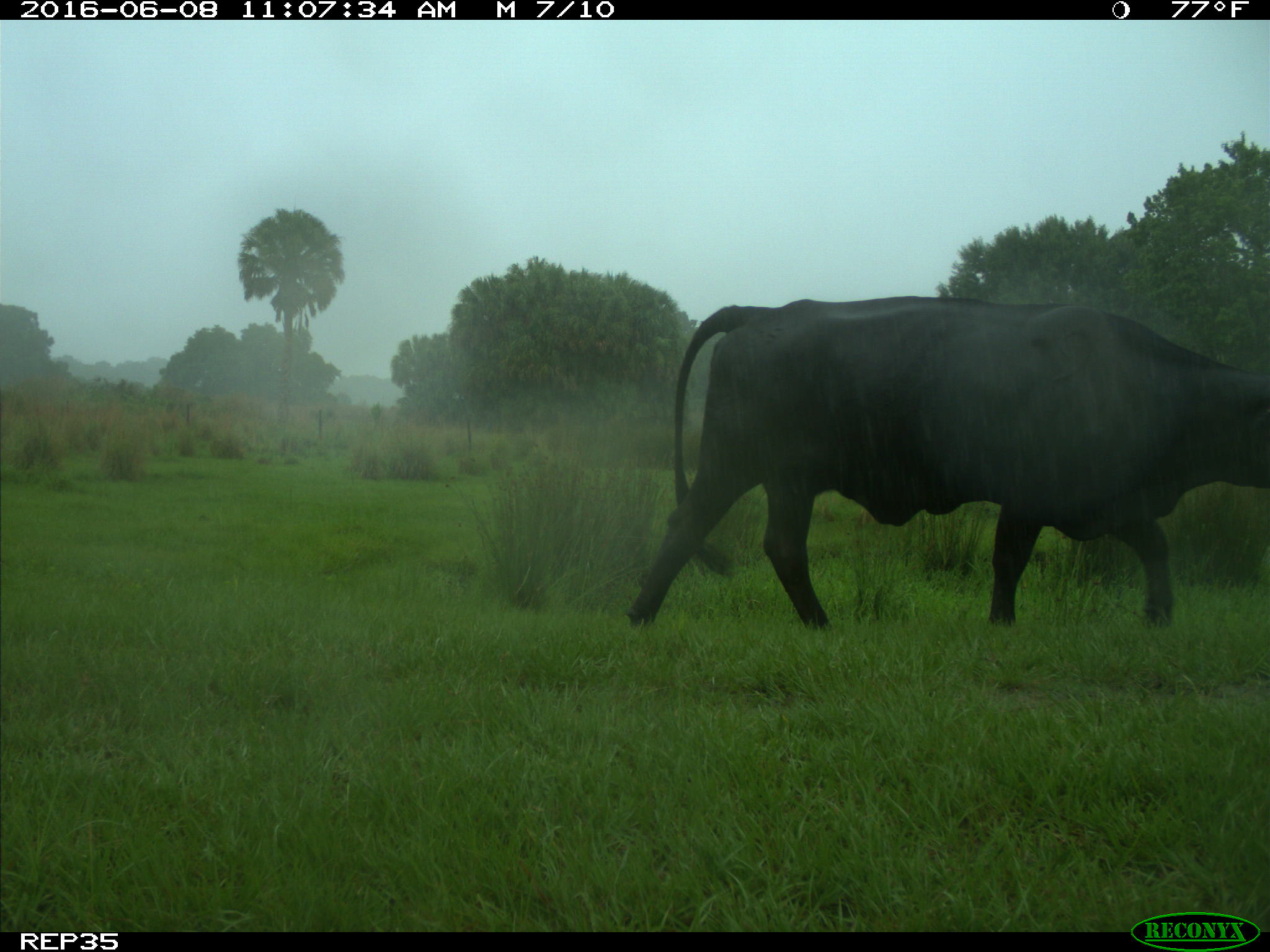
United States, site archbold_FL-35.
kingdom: Animalia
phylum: Chordata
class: Mammalia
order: Artiodactyla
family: Bovidae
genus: Bos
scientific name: Bos taurus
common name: domestic cow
Bos taurus (domestic cow).